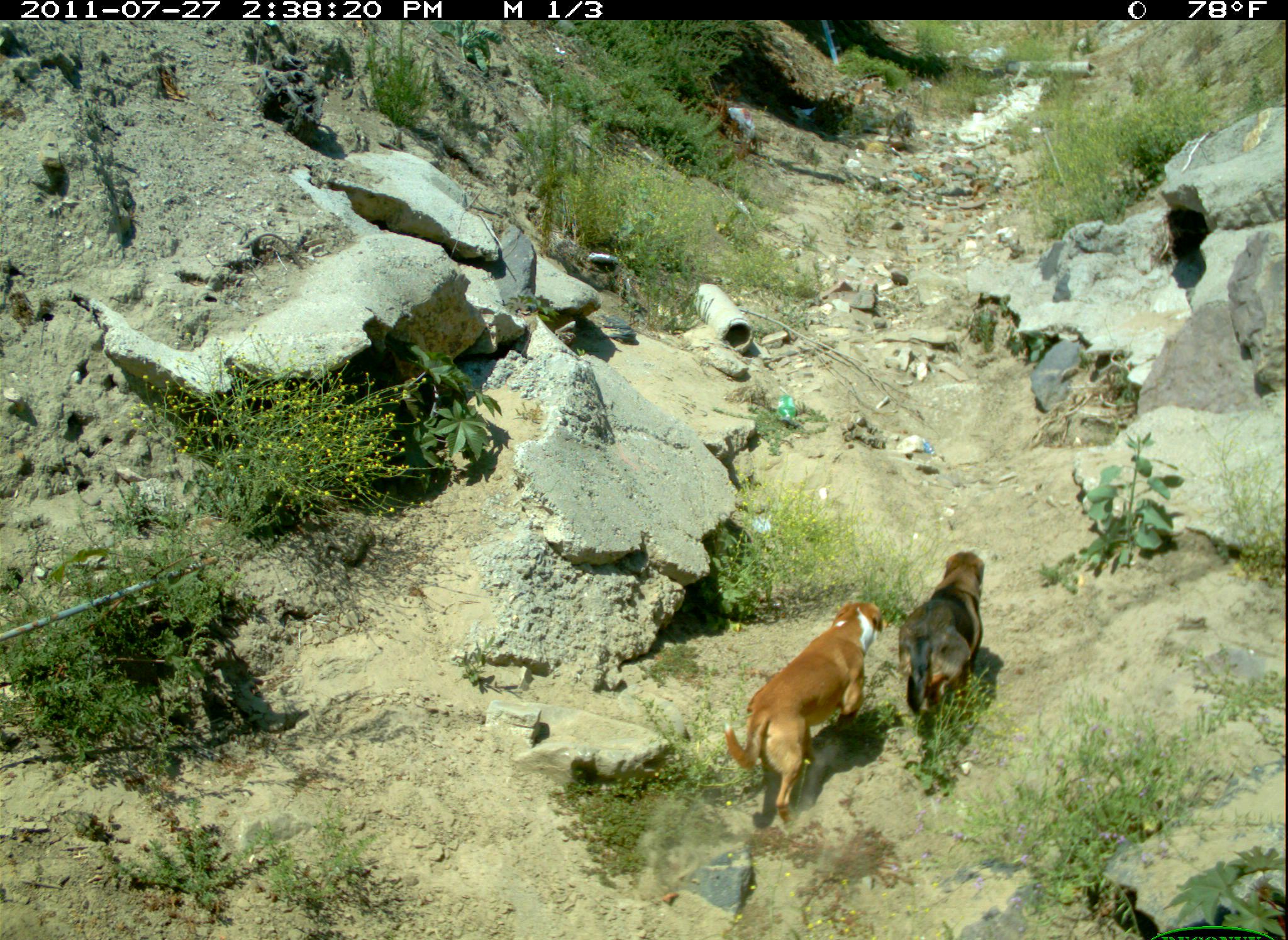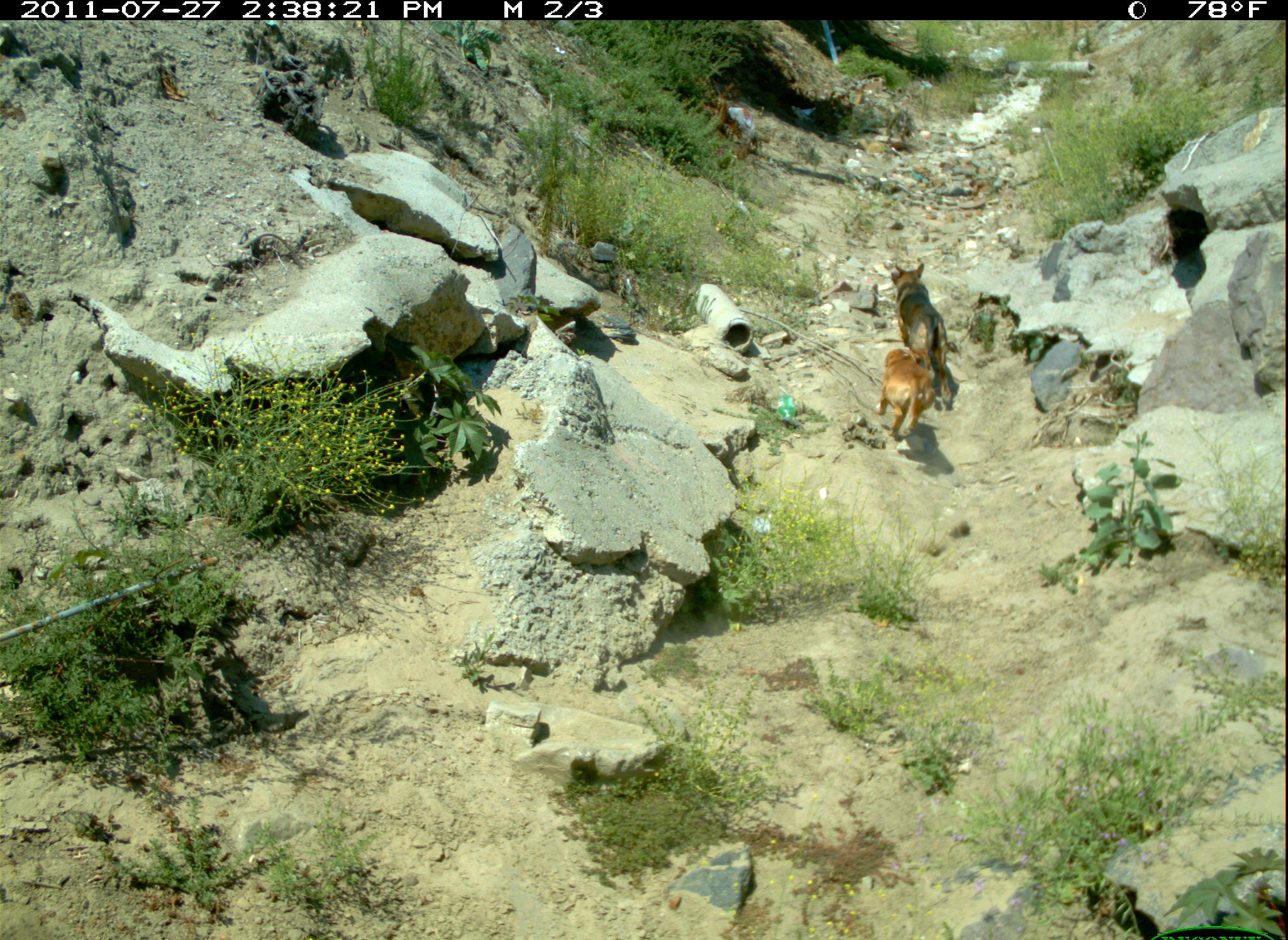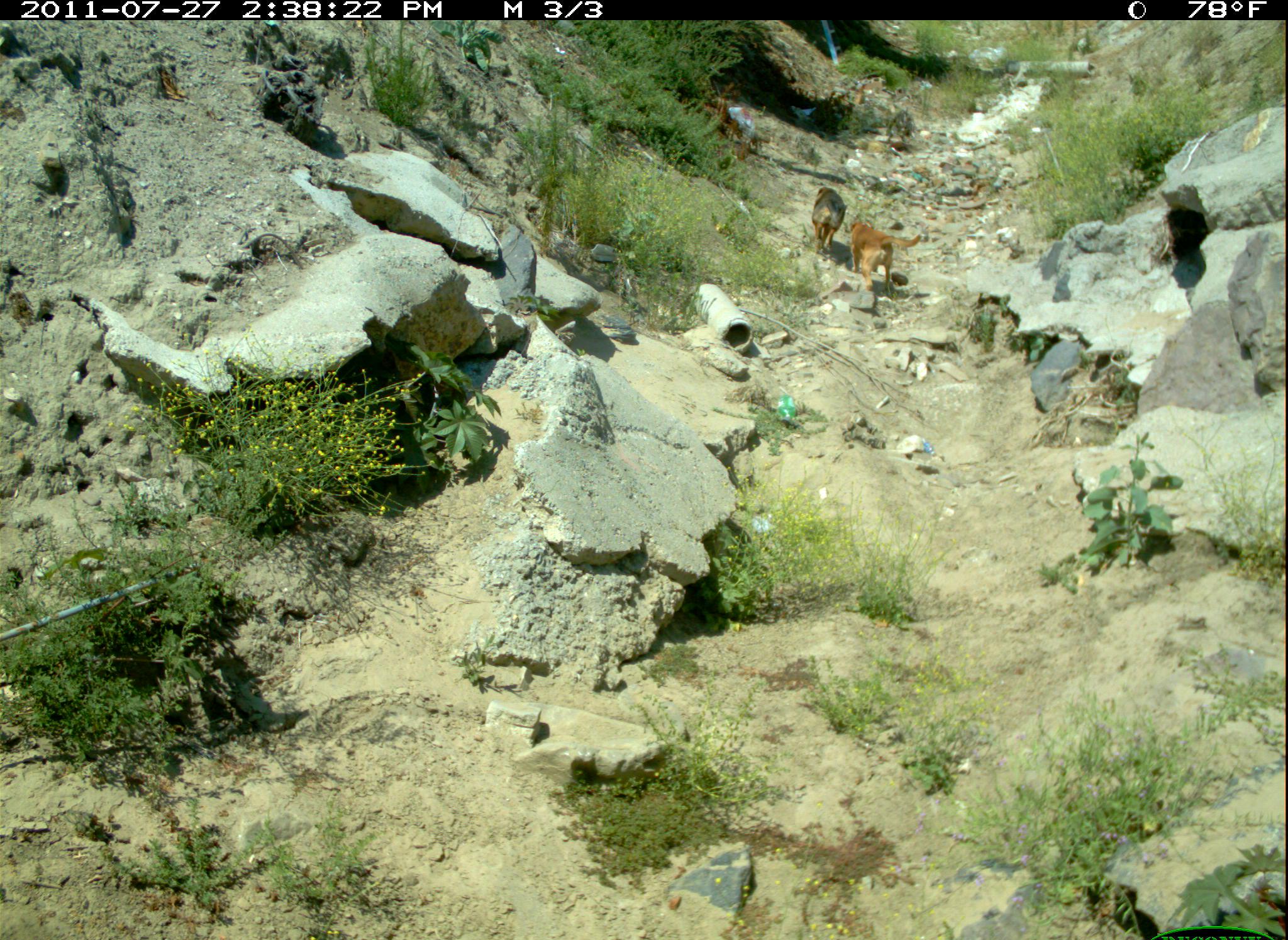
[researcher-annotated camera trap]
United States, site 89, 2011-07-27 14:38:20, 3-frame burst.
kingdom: Animalia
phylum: Chordata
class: Mammalia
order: Carnivora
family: Canidae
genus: Canis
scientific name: Canis familiaris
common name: domestic dog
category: dog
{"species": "dog (domestic dog) (Canis familiaris)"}